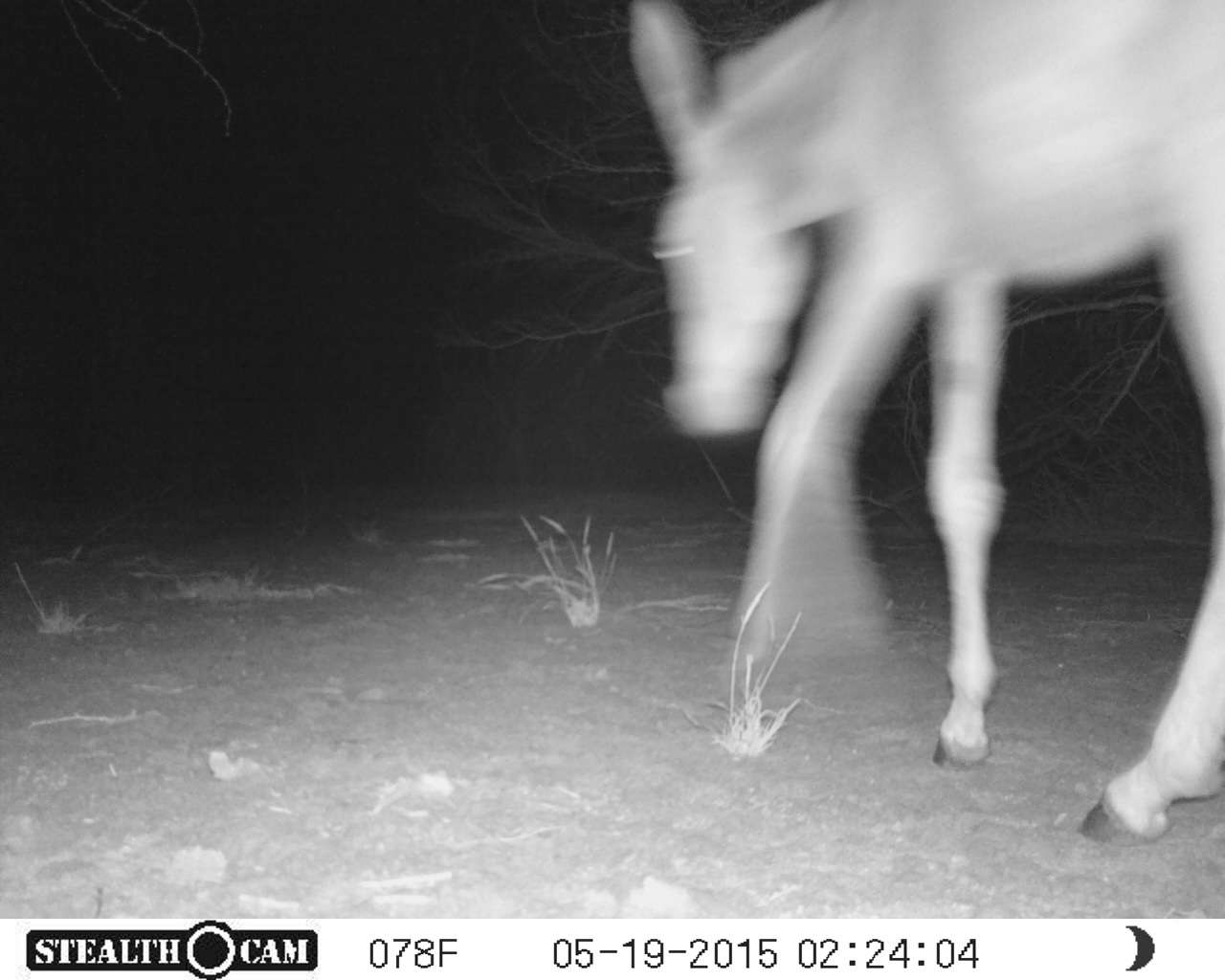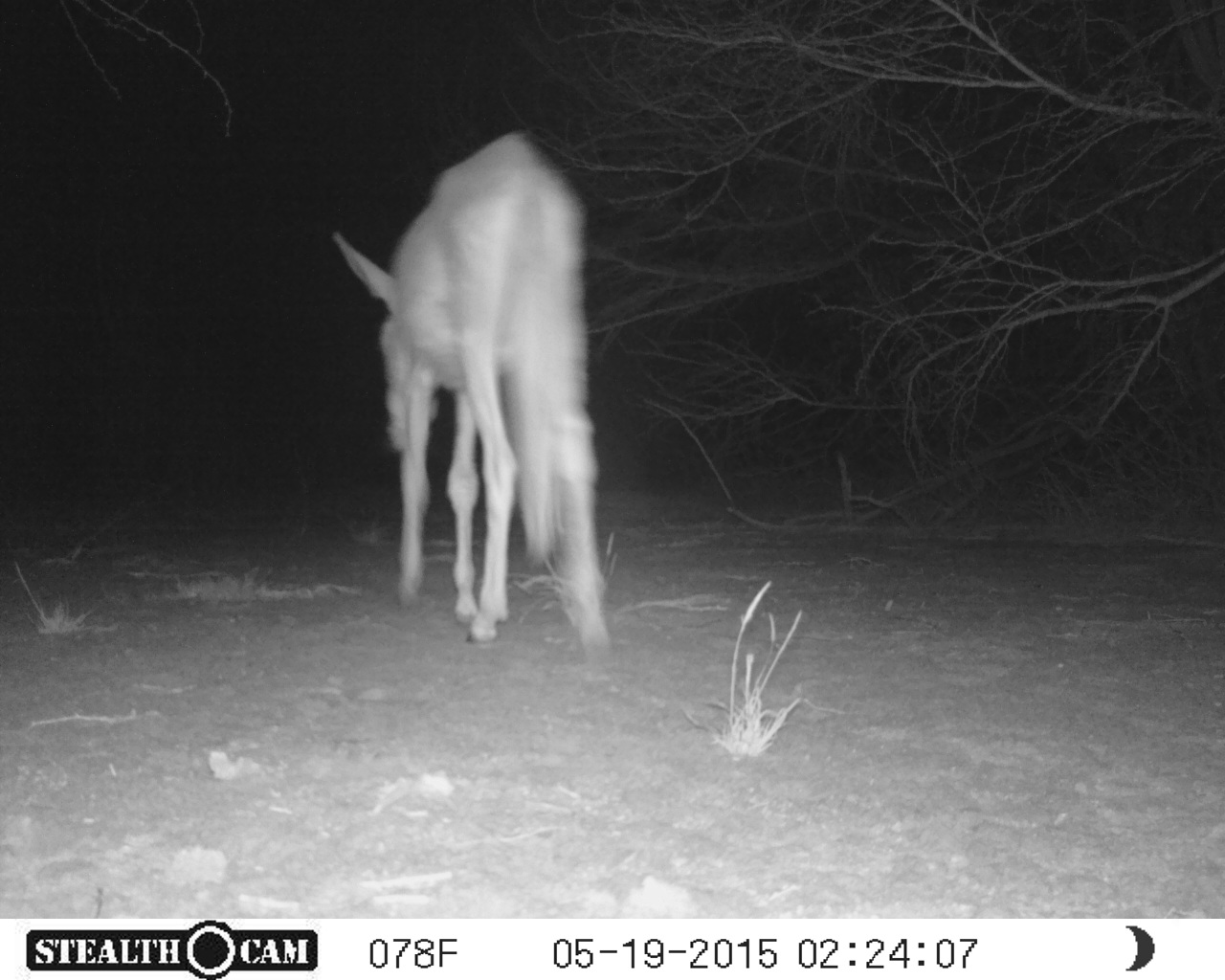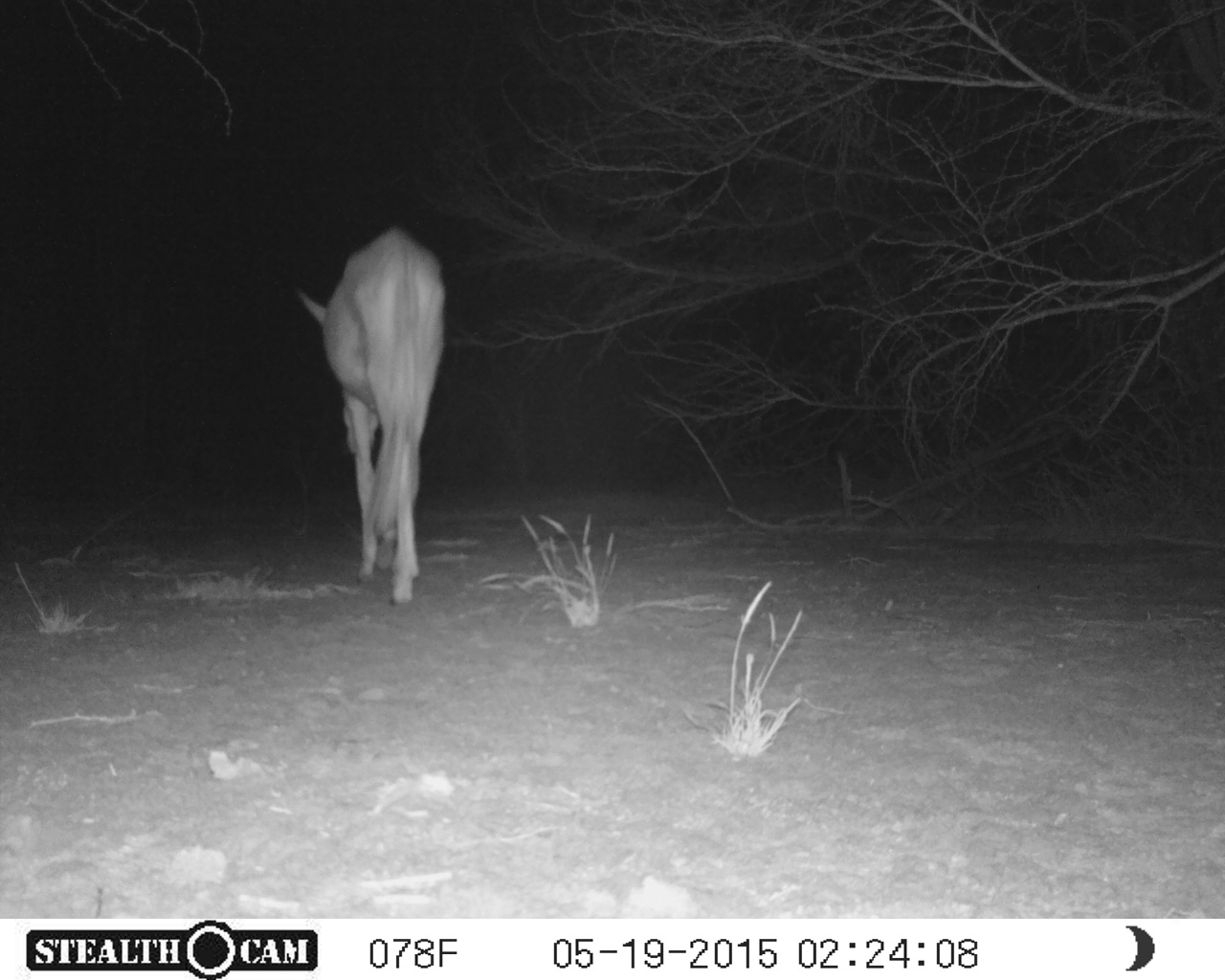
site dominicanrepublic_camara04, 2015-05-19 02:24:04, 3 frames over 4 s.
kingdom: Animalia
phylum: Chordata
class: Mammalia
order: Perissodactyla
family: Equidae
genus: Equus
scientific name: Equus asinus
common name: donkey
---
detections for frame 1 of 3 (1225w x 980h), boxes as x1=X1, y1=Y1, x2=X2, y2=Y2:
donkey: x1=625, y1=0, x2=1220, y2=842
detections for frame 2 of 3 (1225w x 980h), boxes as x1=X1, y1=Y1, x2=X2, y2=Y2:
donkey: x1=328, y1=133, x2=614, y2=655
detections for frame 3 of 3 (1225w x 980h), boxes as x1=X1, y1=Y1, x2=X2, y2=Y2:
donkey: x1=292, y1=226, x2=445, y2=607